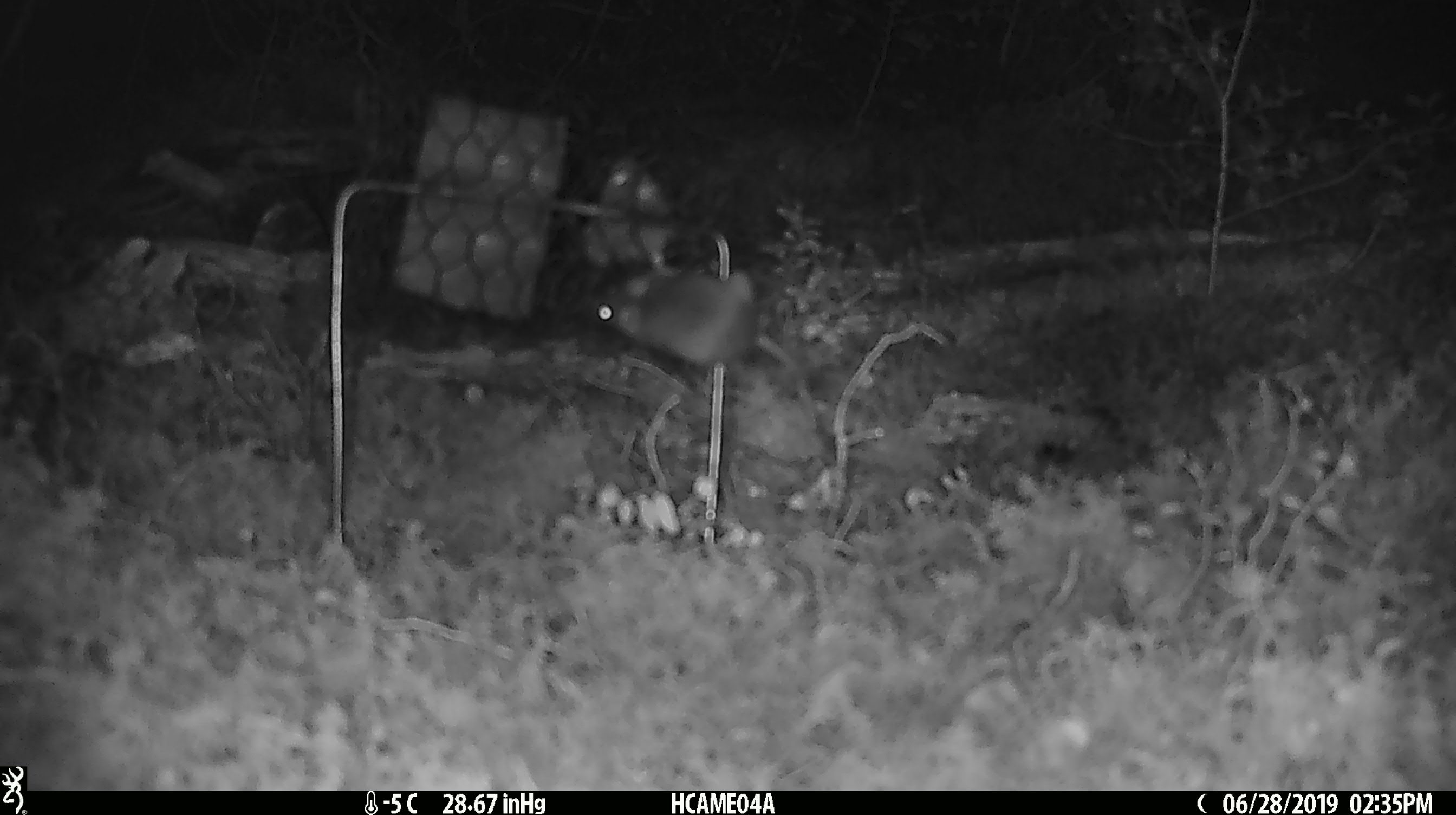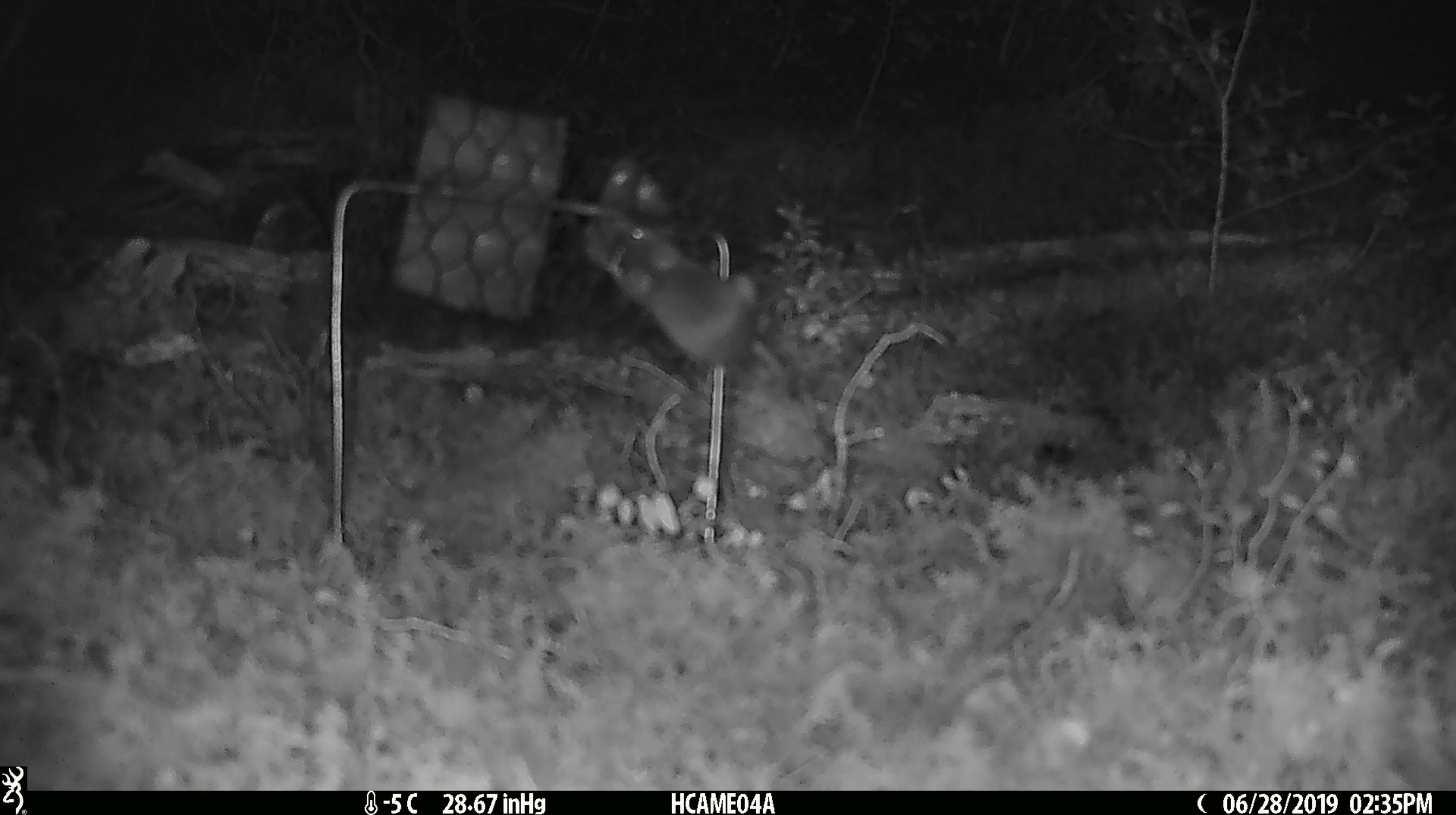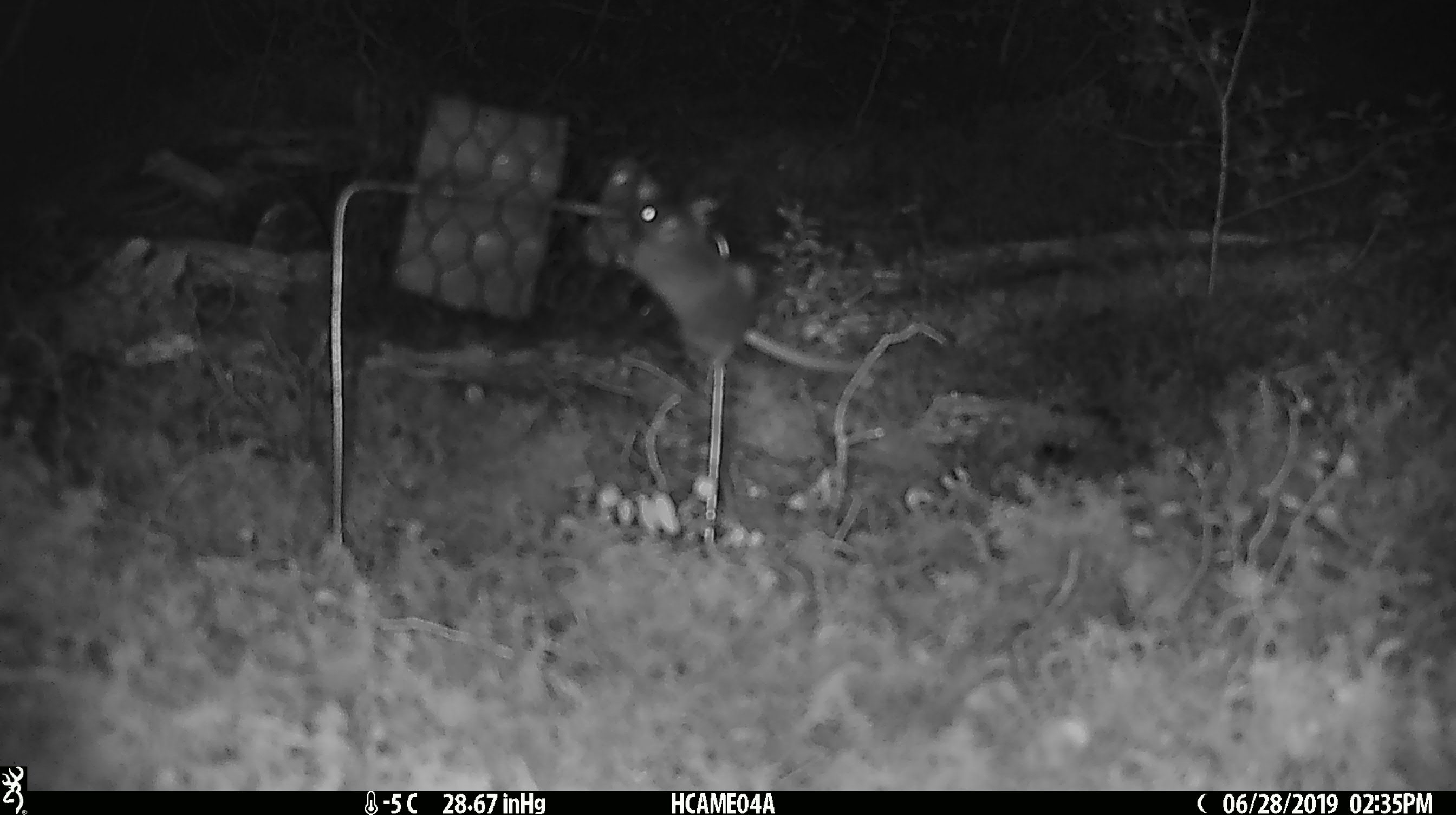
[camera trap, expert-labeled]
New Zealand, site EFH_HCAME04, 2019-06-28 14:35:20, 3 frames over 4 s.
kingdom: Animalia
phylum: Chordata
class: Mammalia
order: Rodentia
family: Muridae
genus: Mus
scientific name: Mus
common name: mouse